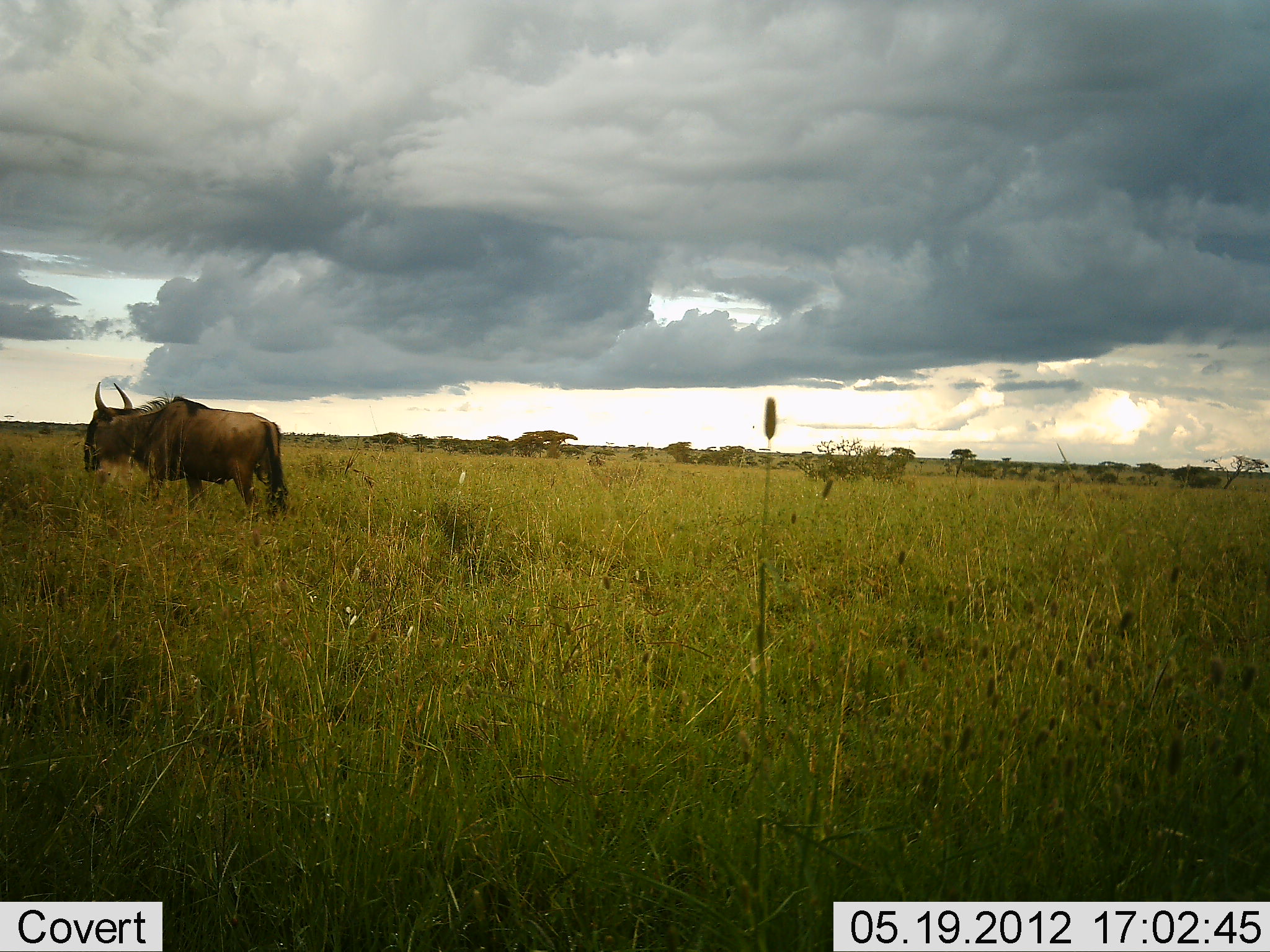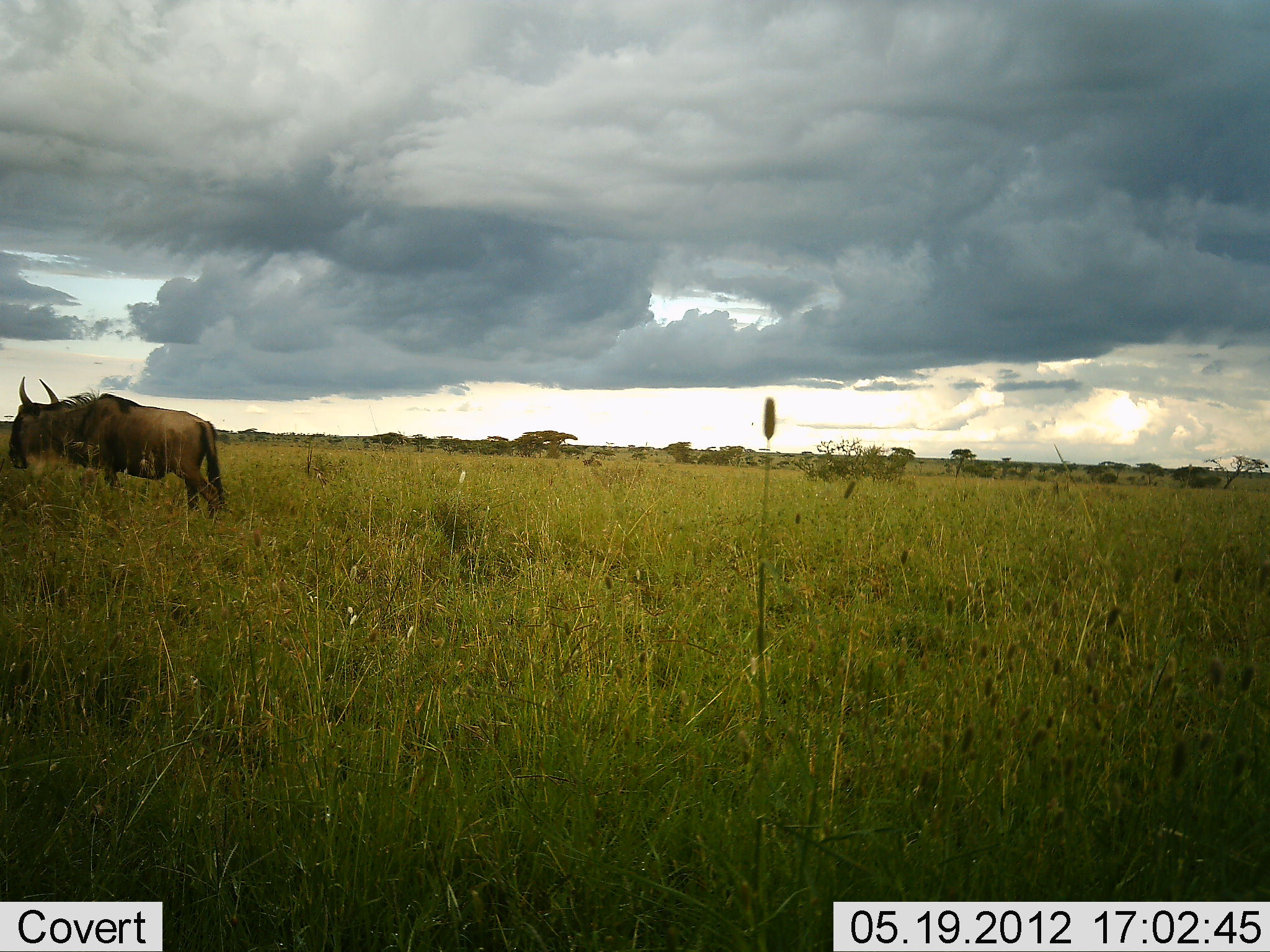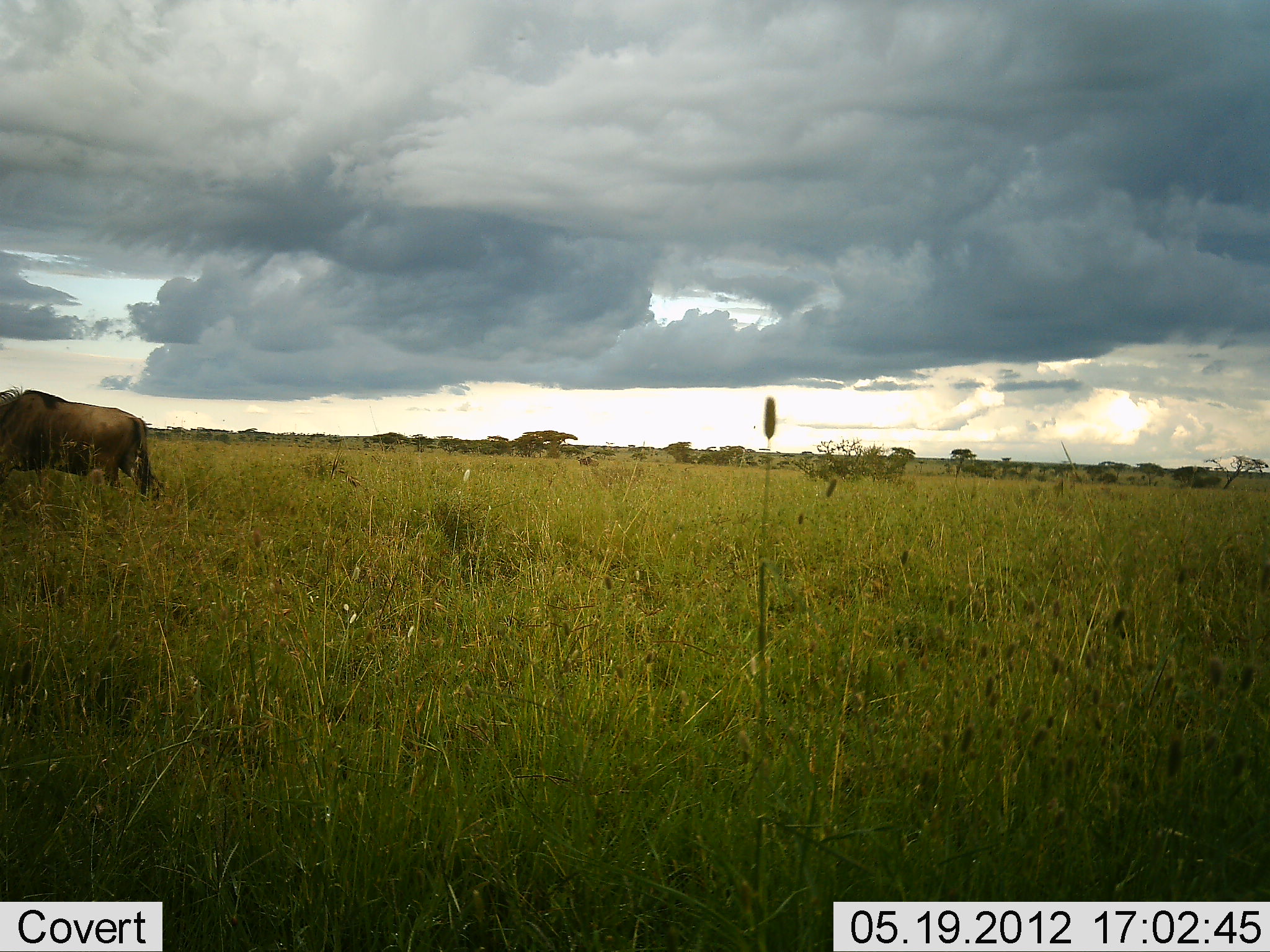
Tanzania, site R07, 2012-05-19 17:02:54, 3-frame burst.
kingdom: Animalia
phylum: Chordata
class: Mammalia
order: Artiodactyla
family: Bovidae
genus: Connochaetes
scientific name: Connochaetes taurinus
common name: blue wildebeest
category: wildebeest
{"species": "wildebeest (blue wildebeest) (Connochaetes taurinus)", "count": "1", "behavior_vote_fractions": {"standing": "0%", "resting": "0%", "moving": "100%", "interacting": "0%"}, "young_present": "0%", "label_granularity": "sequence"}